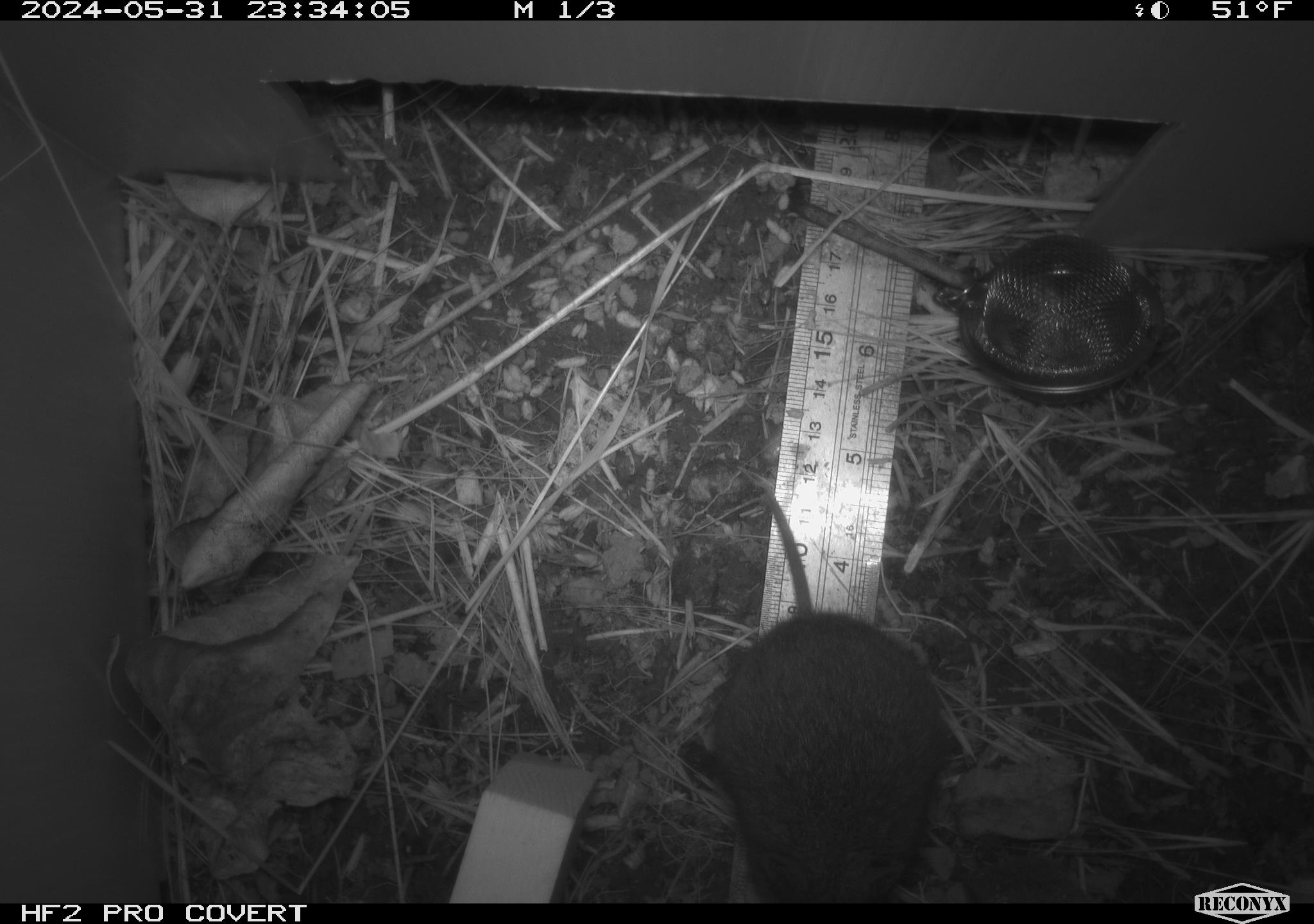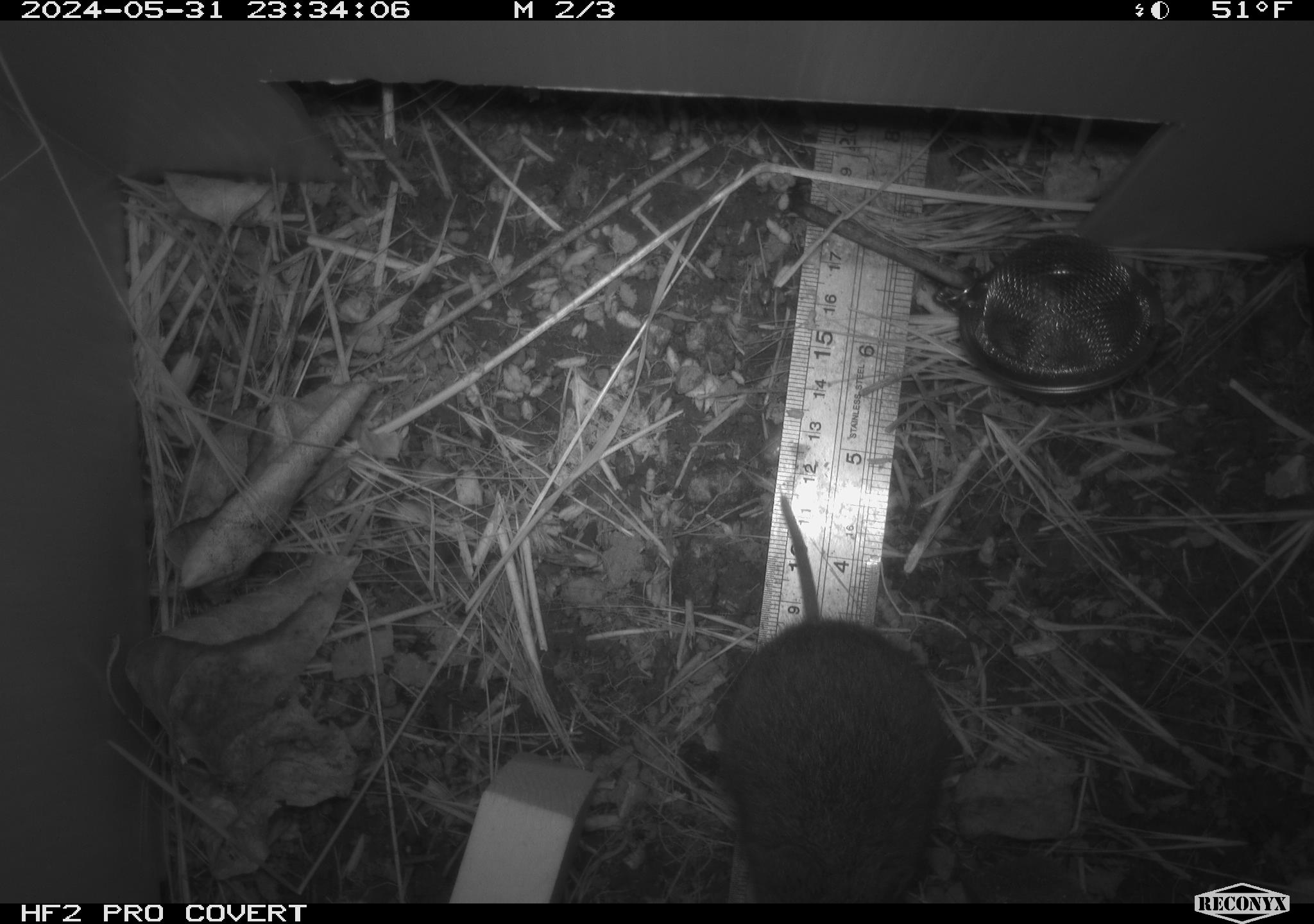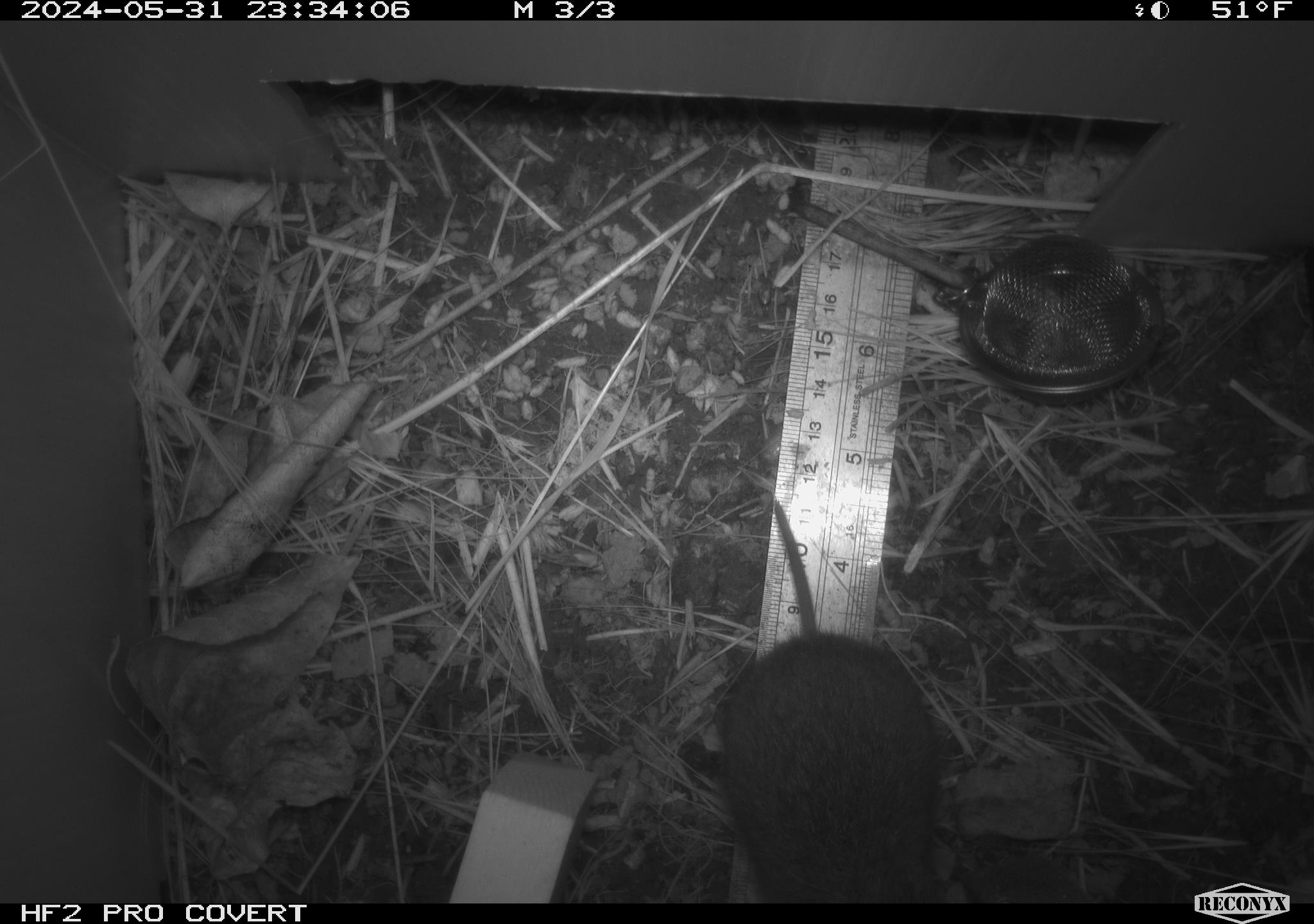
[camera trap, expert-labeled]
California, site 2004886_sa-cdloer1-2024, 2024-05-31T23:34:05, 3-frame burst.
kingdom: Animalia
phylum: Chordata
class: Mammalia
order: Rodentia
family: Cricetidae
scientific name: Arvicolinae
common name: voles, lemmings, and muskrats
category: arvicolinae subfamily